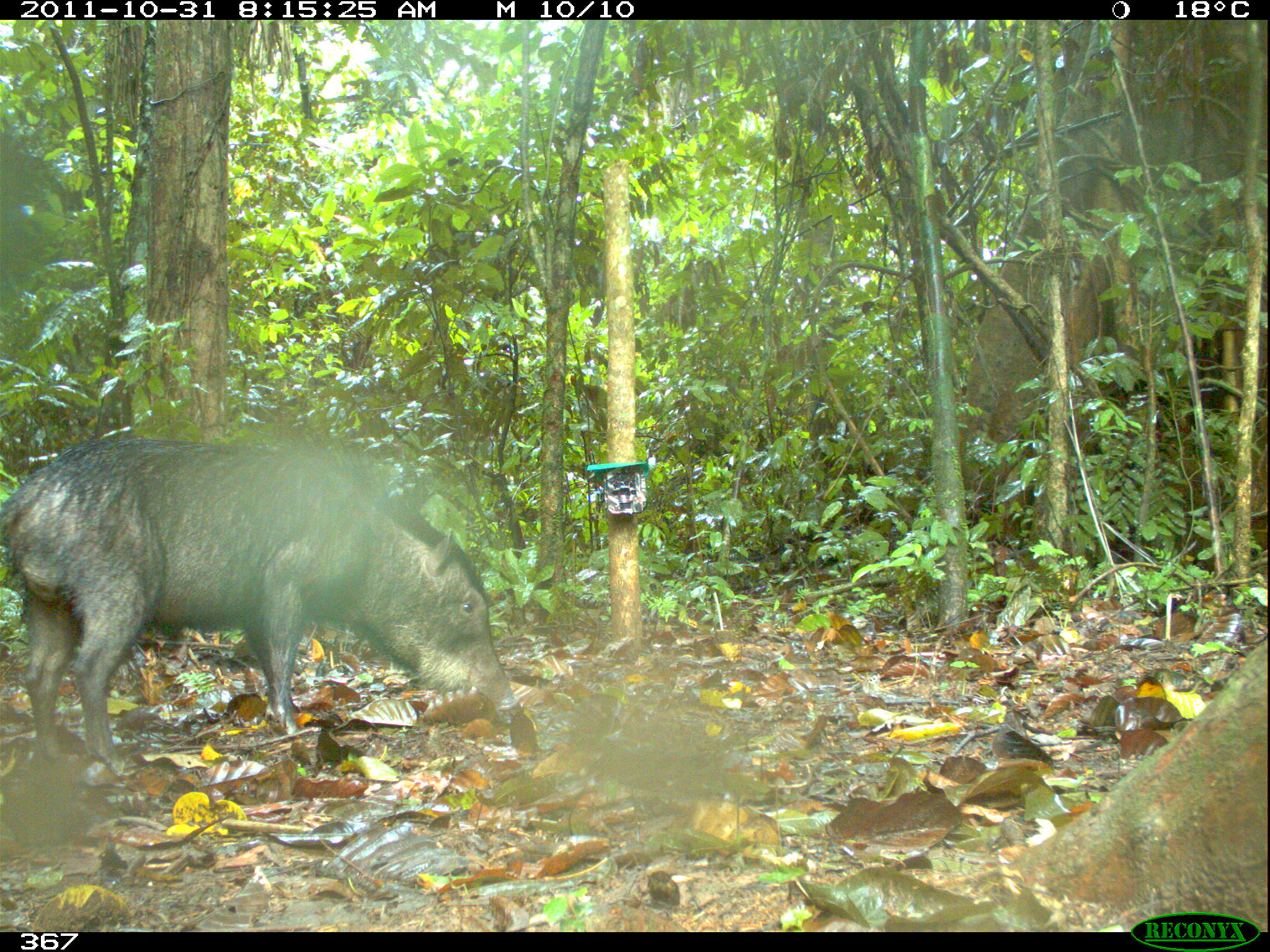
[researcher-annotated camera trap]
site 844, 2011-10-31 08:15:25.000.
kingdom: Animalia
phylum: Chordata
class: Mammalia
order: Artiodactyla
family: Tayassuidae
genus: Tayassu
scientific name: Tayassu pecari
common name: white-lipped peccary